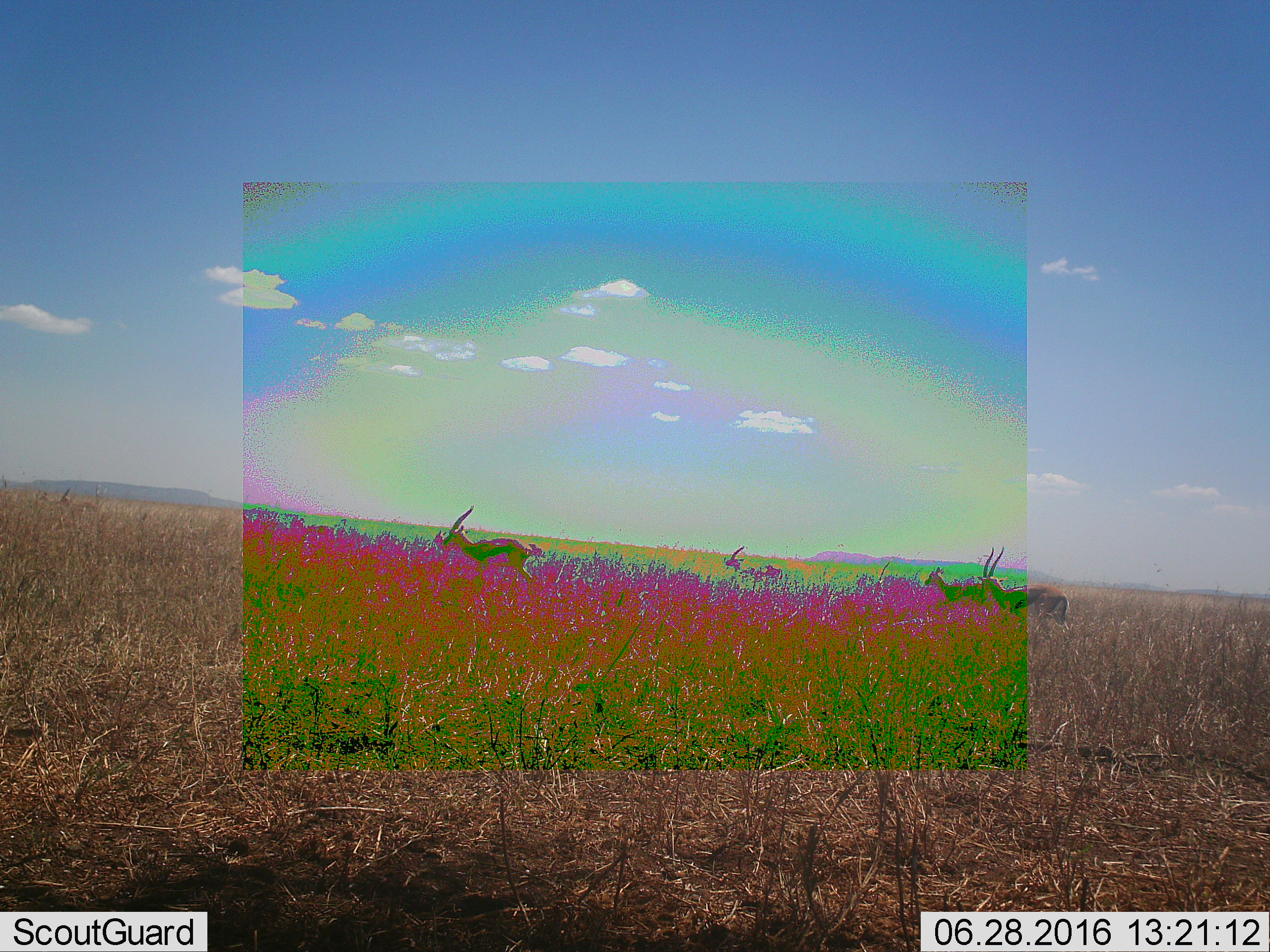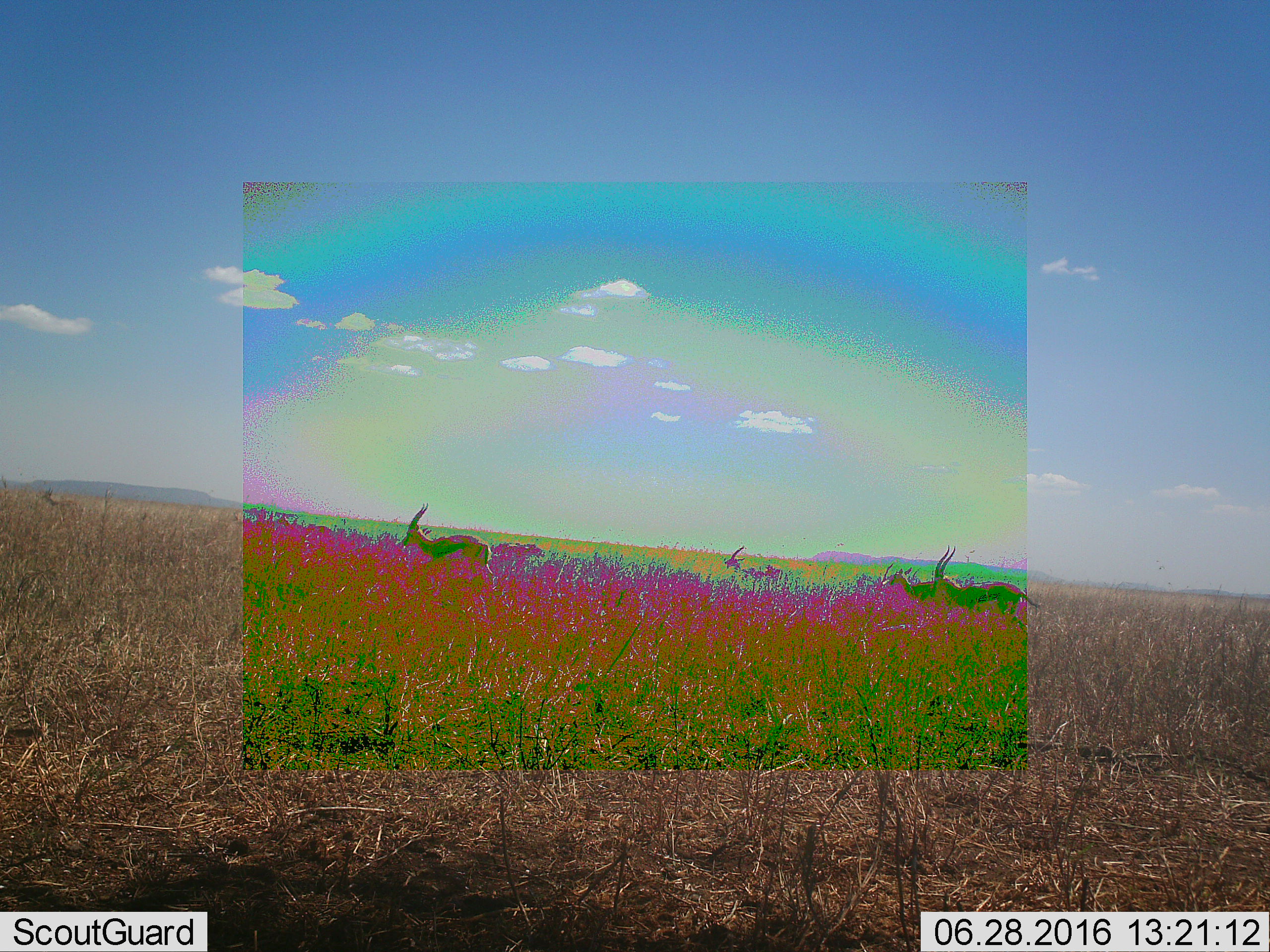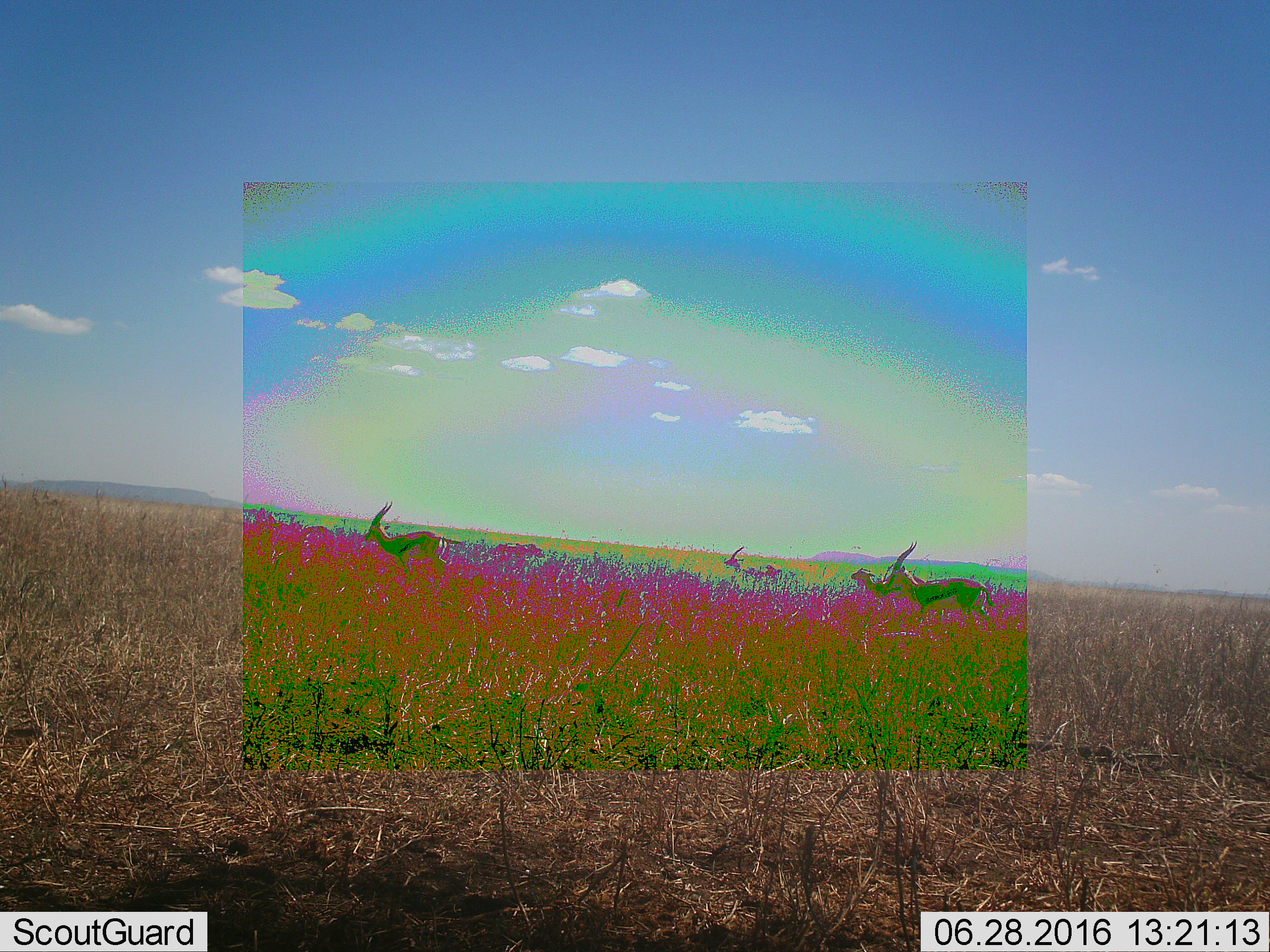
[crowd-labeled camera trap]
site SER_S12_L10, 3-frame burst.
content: unidentified animal